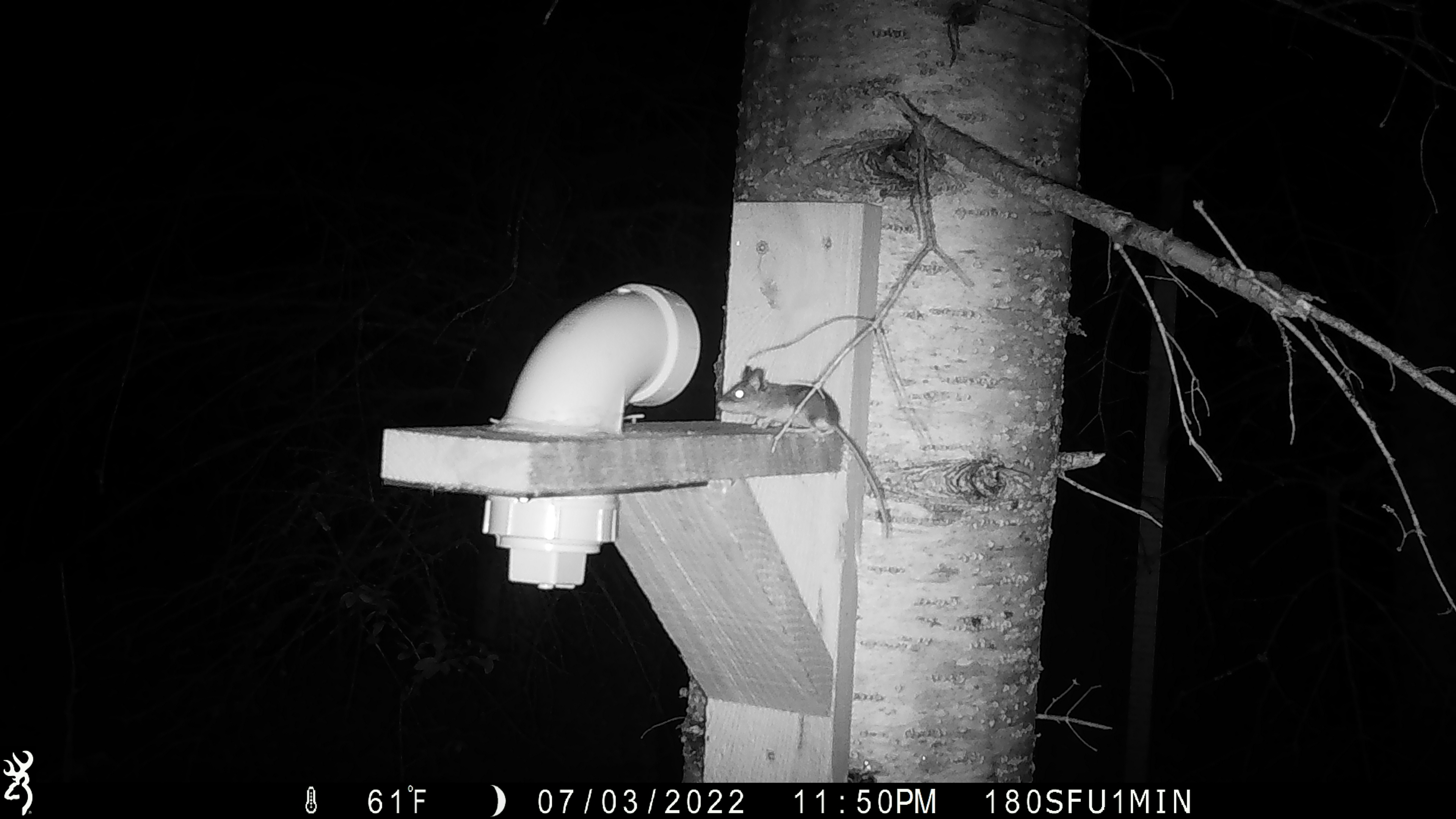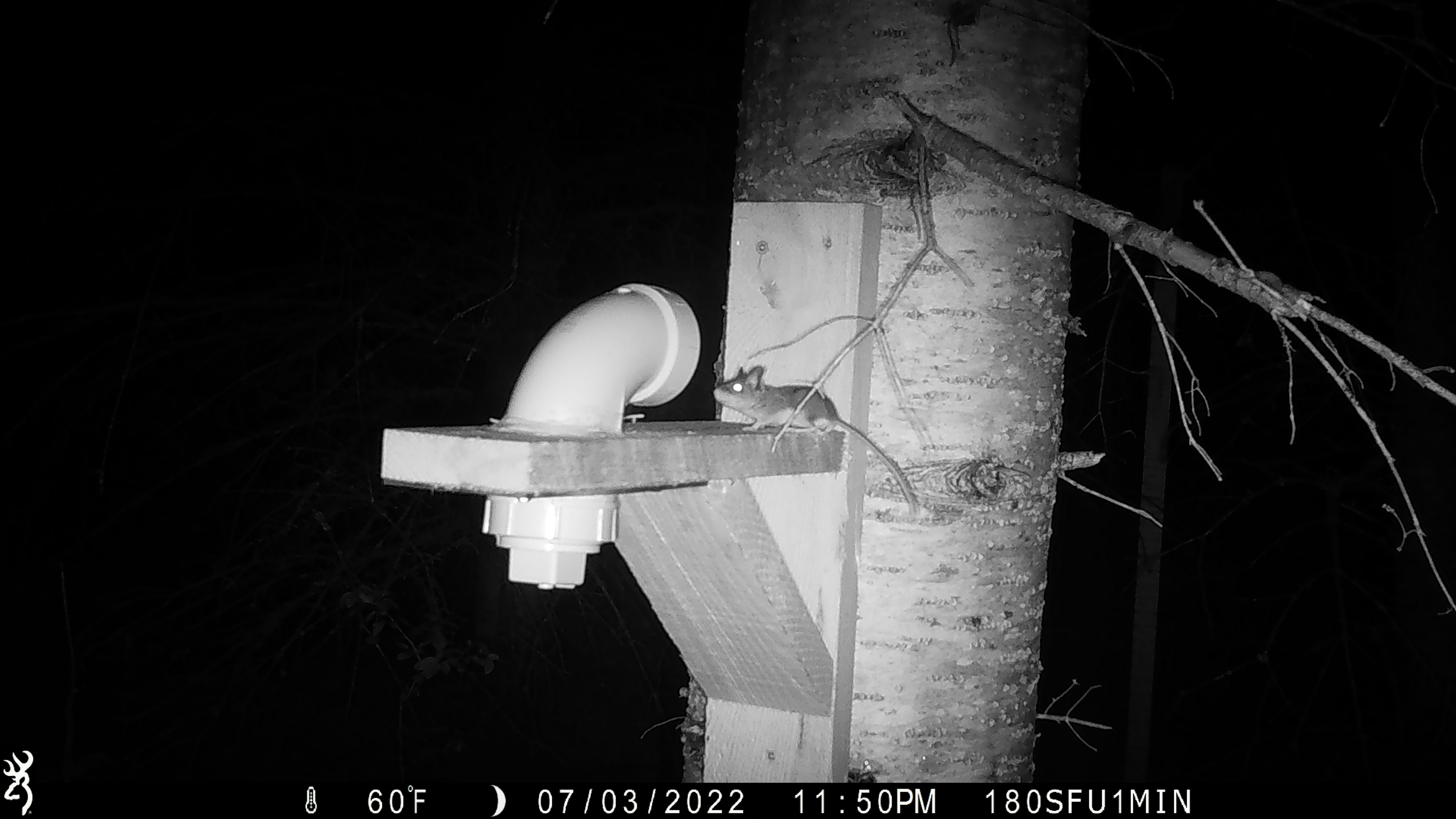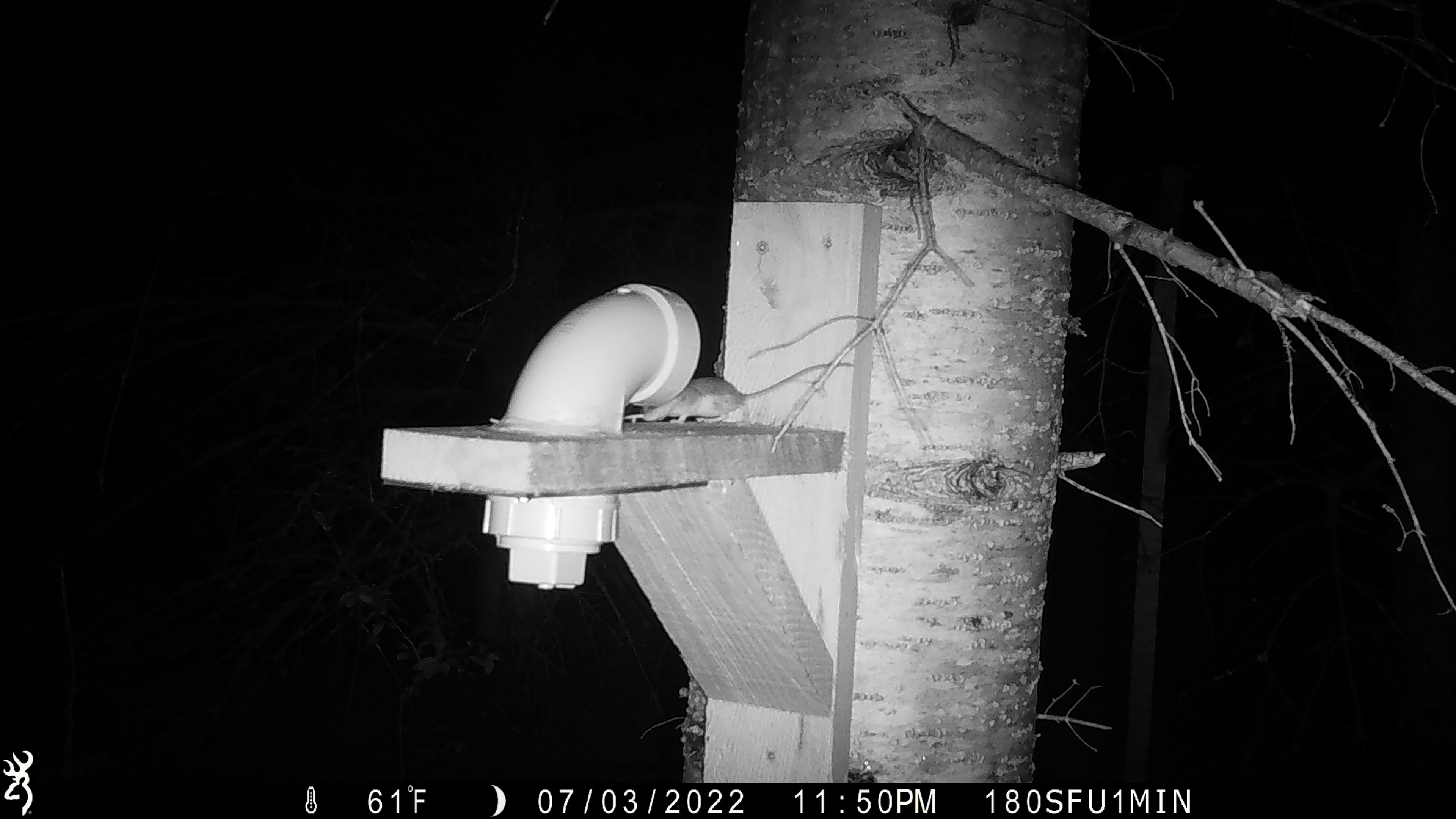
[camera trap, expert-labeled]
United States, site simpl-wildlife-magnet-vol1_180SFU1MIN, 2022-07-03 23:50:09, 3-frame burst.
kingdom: Animalia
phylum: Chordata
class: Mammalia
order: Rodentia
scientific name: Rodentia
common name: mouse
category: mouse sp.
Mouse sp. (mouse) (Rodentia).